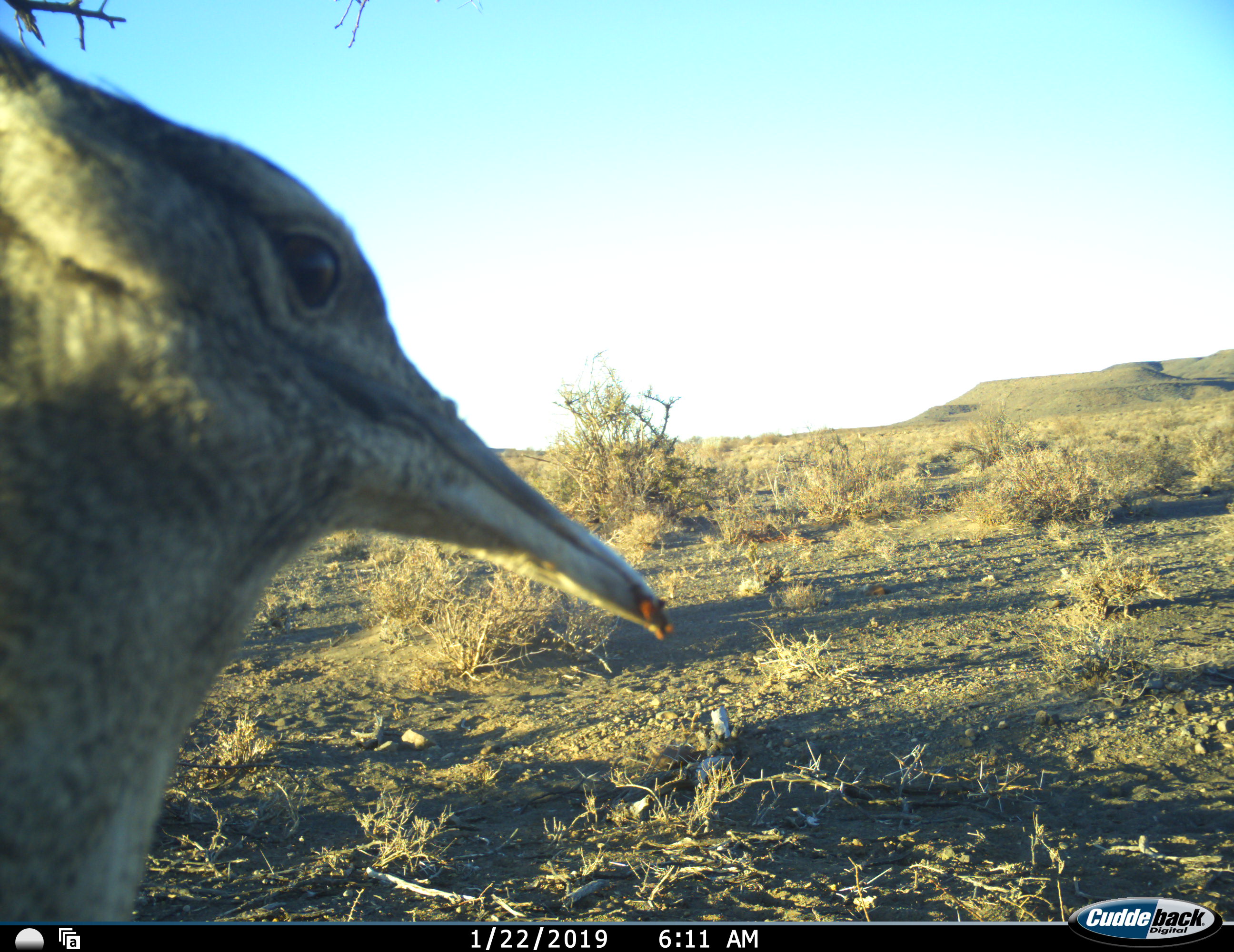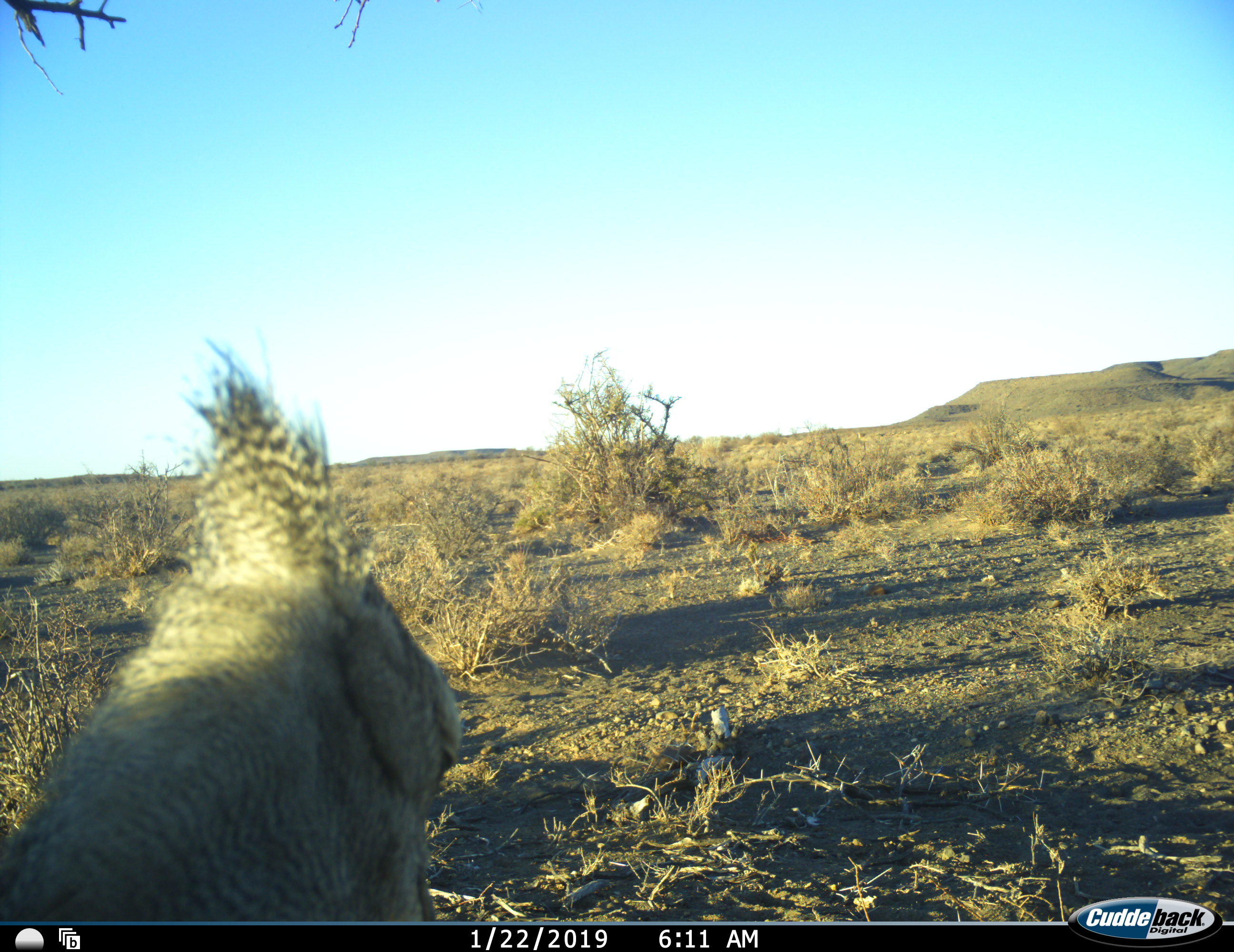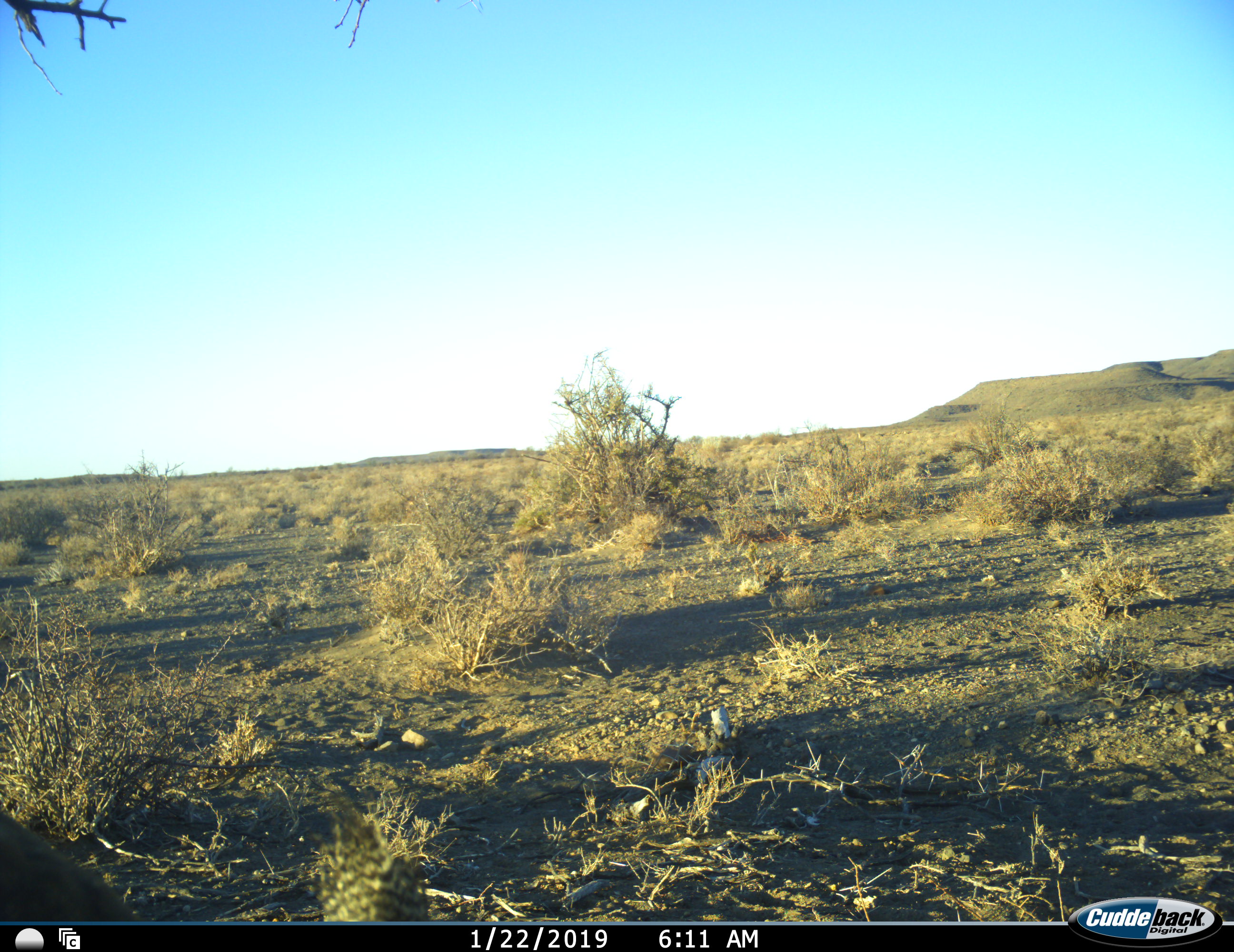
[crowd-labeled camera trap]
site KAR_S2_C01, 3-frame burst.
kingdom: Animalia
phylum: Chordata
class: Aves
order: Otidiformes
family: Otididae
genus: Ardeotis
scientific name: Ardeotis kori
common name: kori bustard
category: bustardkori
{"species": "bustardkori (kori bustard) (Ardeotis kori)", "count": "1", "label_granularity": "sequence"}